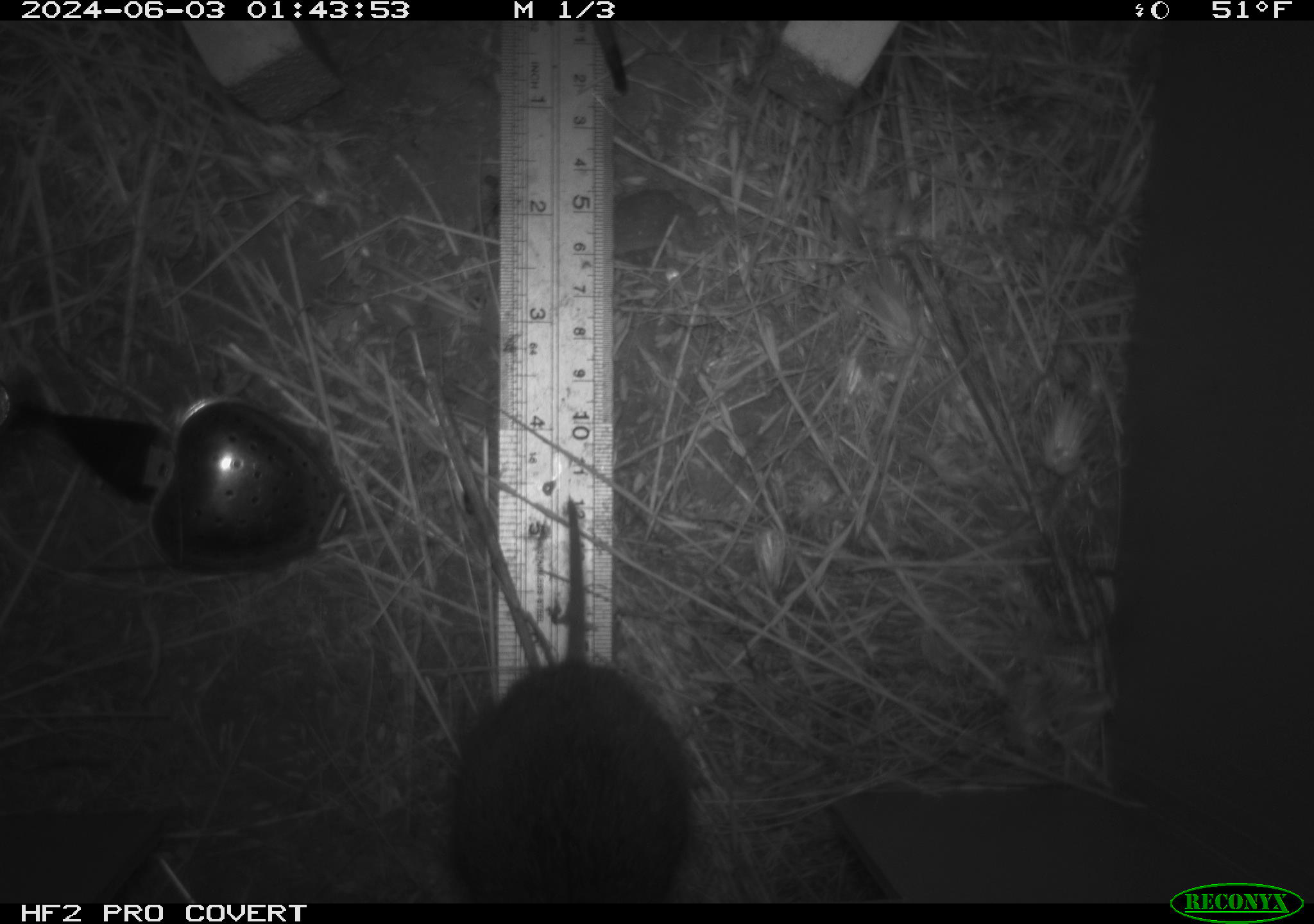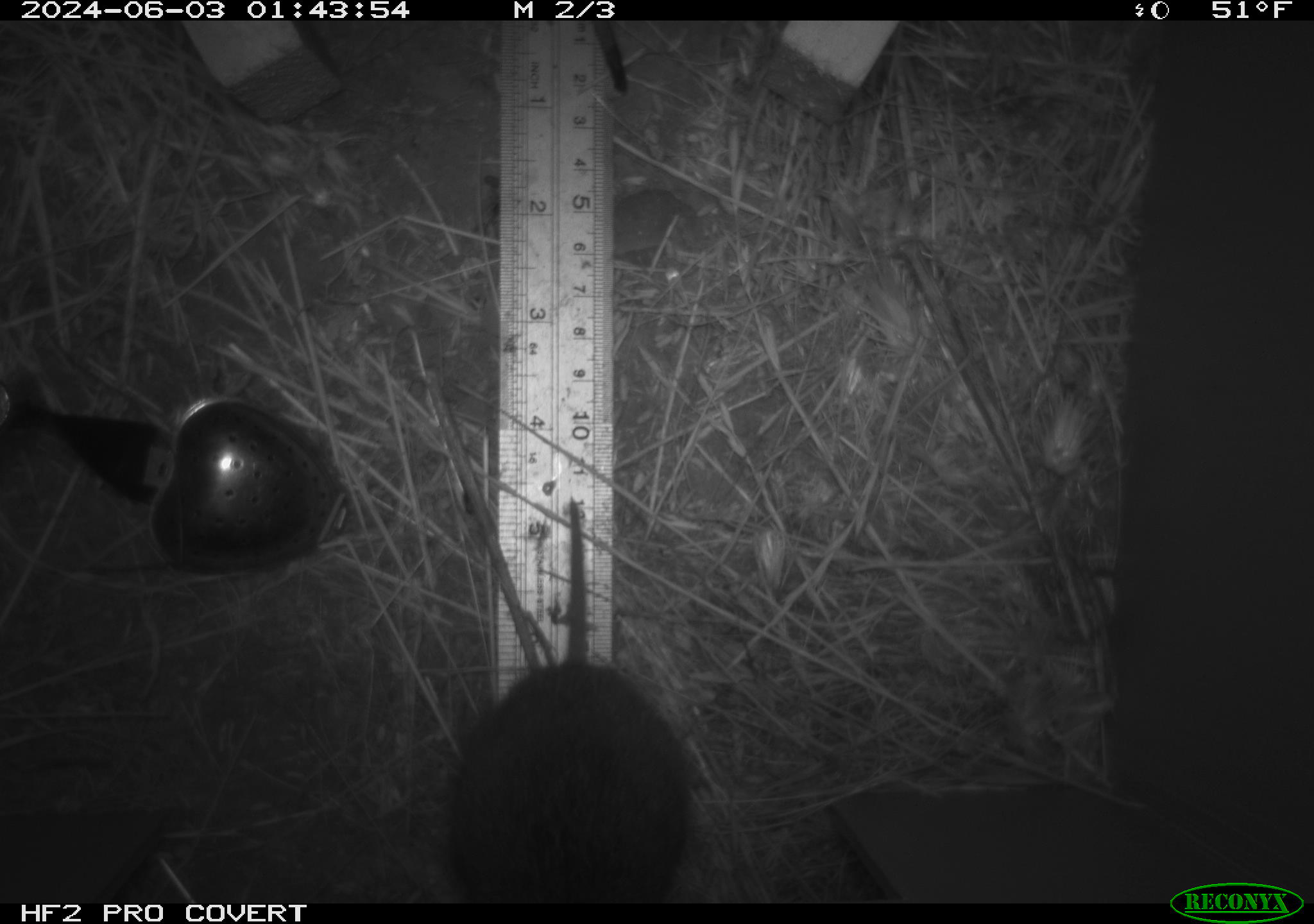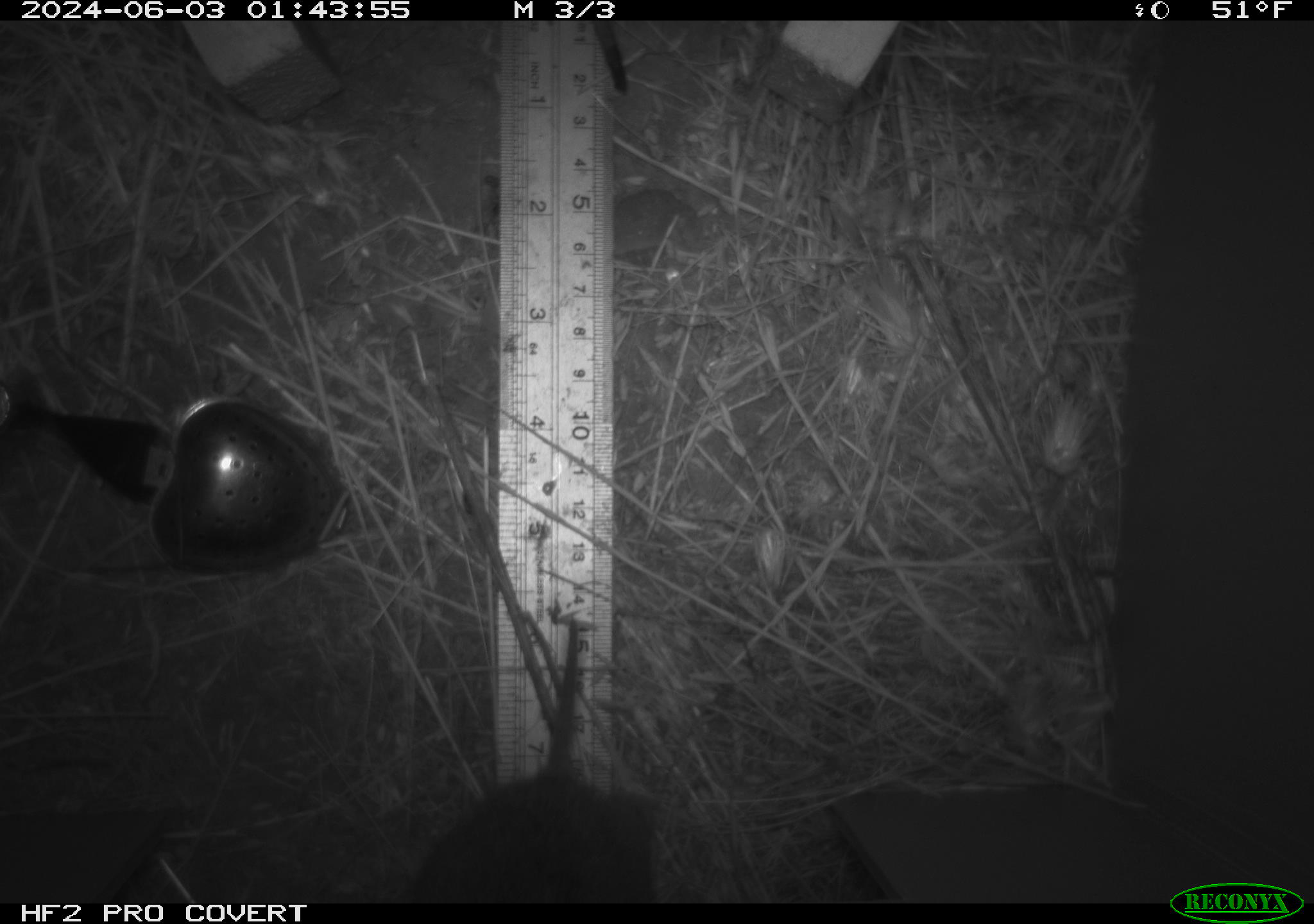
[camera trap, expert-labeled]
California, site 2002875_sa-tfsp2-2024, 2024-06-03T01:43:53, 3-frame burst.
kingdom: Animalia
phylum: Chordata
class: Mammalia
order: Rodentia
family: Cricetidae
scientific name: Arvicolinae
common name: voles, lemmings, and muskrats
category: arvicolinae subfamily